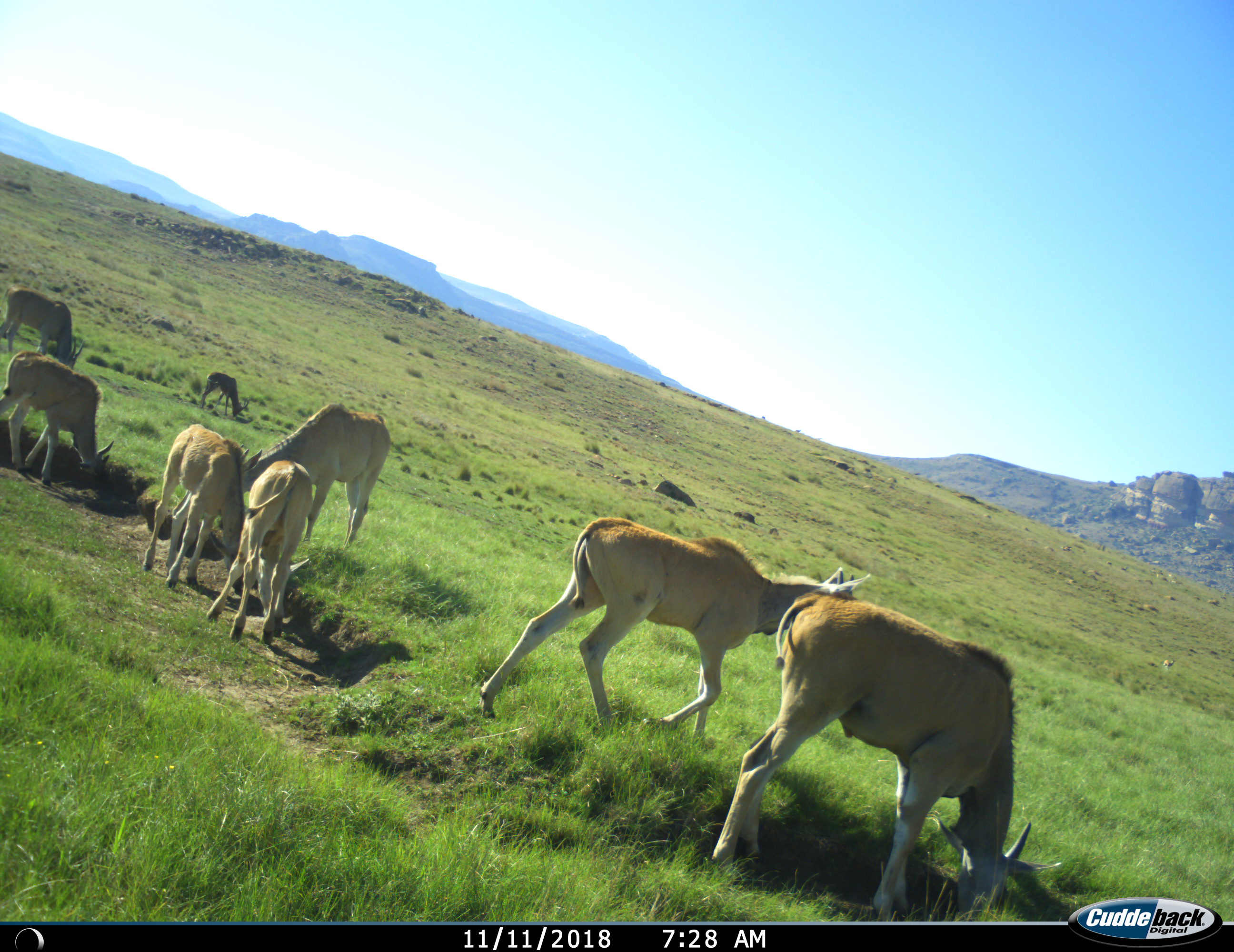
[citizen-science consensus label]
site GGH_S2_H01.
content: unidentified animal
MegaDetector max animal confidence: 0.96